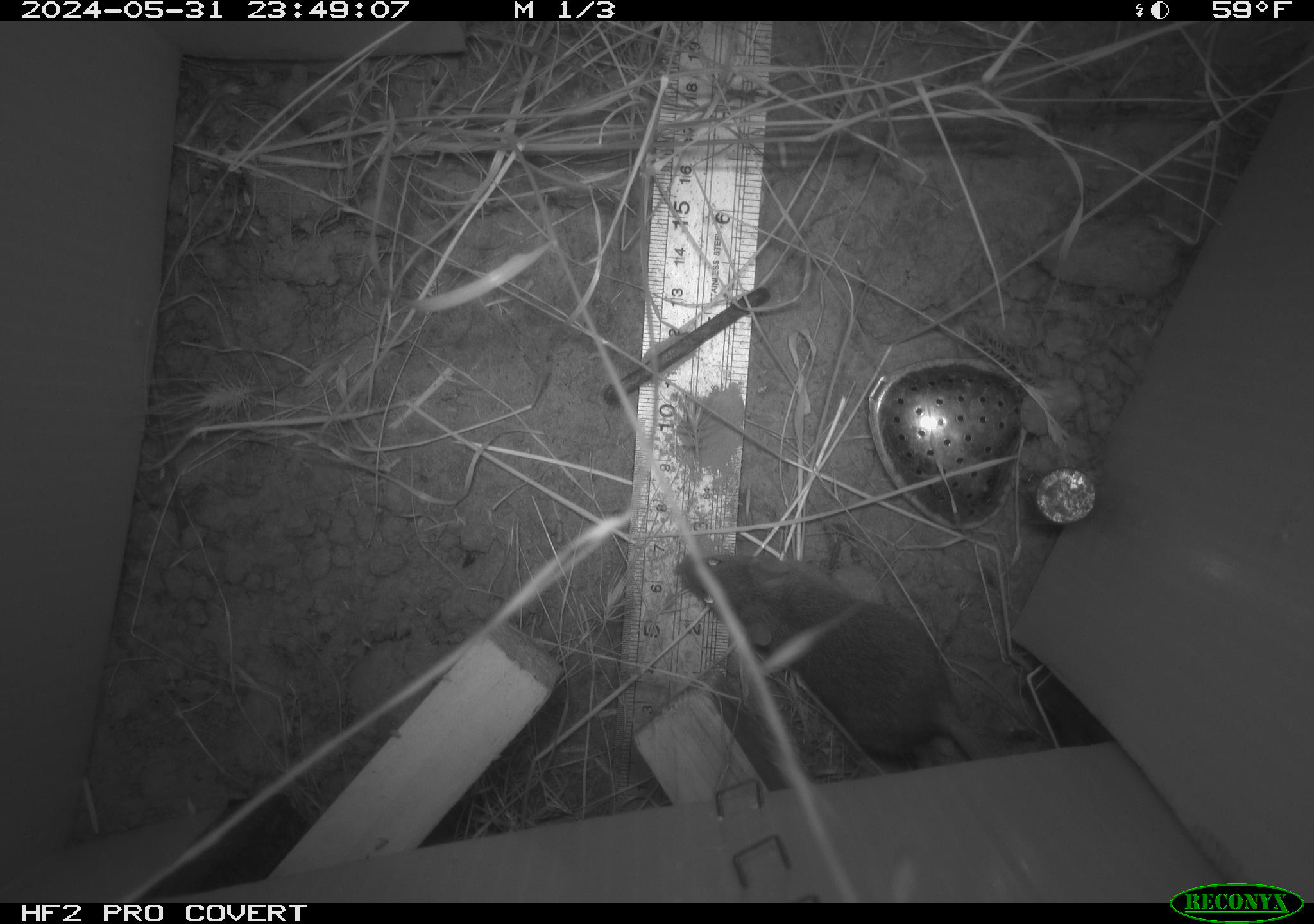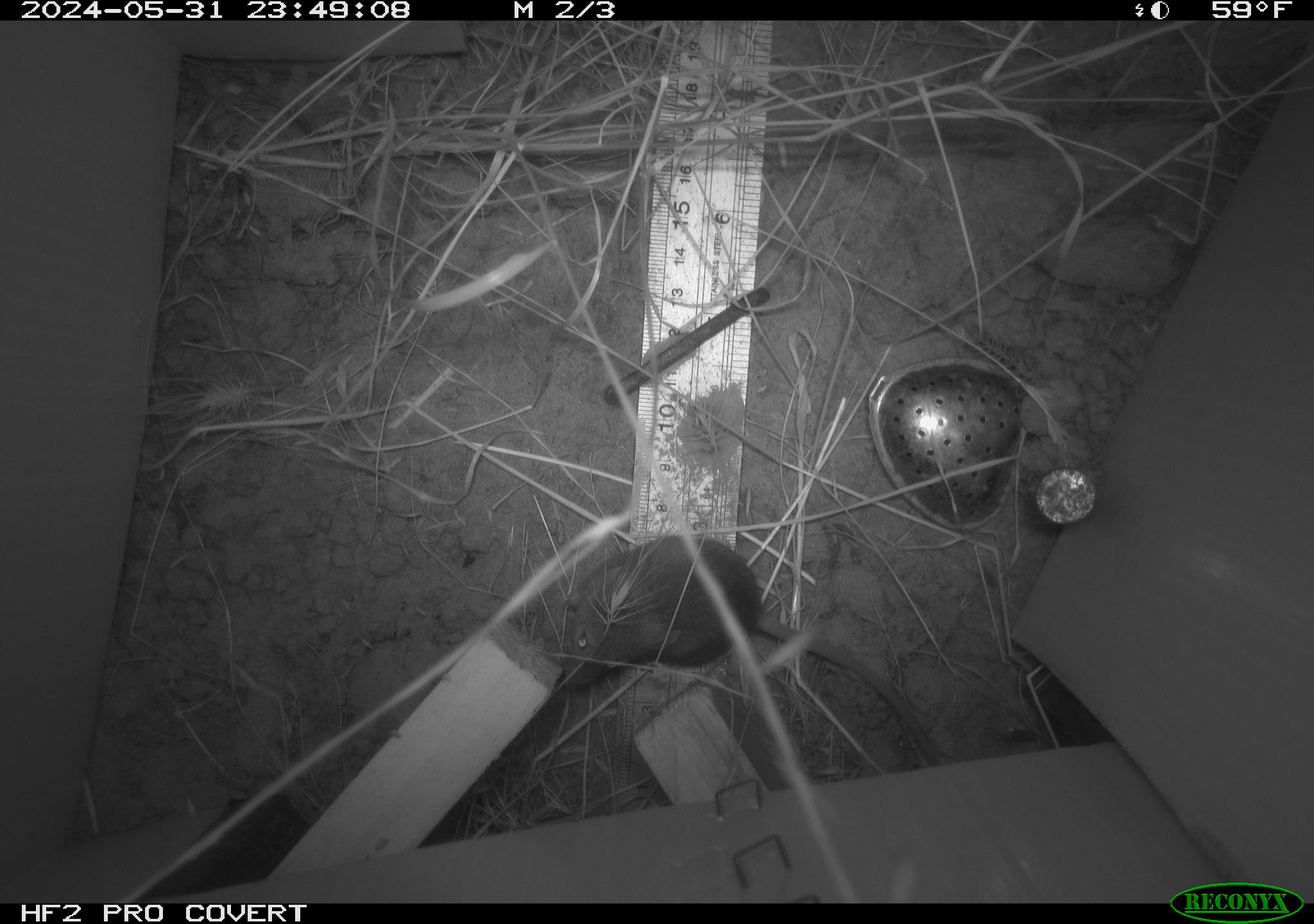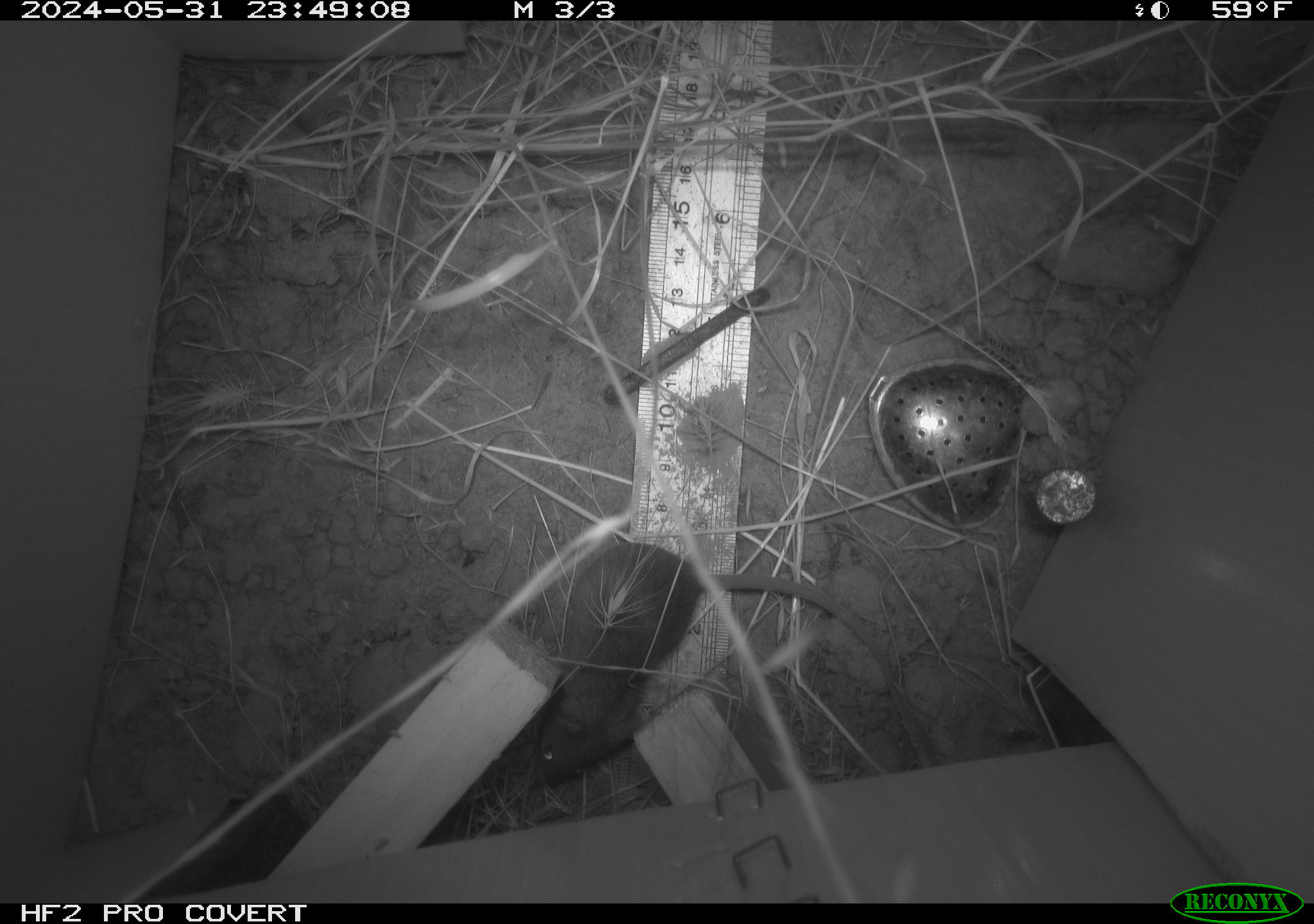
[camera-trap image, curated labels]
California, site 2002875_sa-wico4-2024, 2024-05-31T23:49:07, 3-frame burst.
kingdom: Animalia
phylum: Chordata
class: Mammalia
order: Rodentia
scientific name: Rodentia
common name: rodent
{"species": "rodent (Rodentia)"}